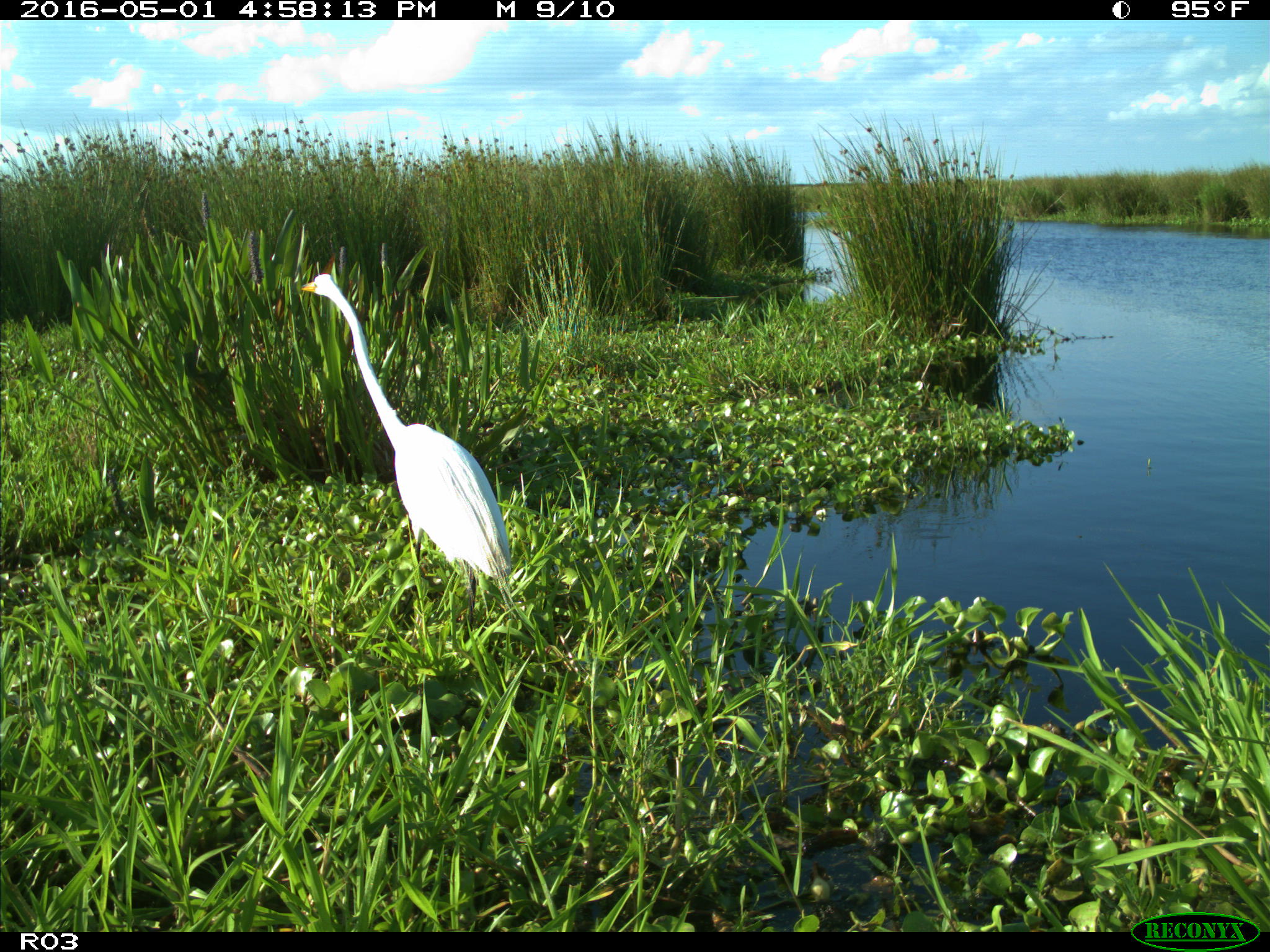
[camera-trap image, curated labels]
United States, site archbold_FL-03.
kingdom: Animalia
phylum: Chordata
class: Aves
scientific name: Aves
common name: birds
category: unidentified bird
Unidentified bird (birds) (Aves).